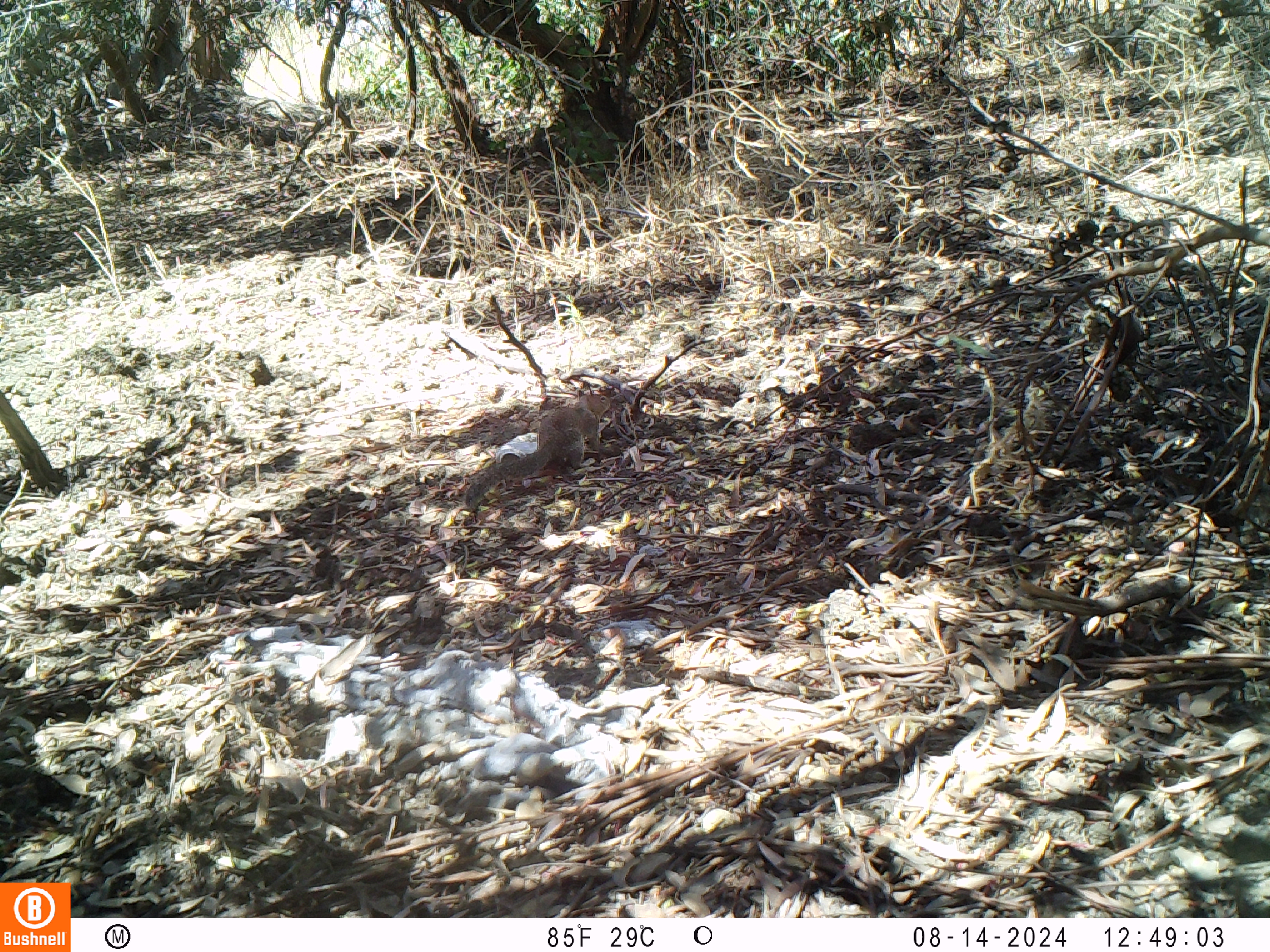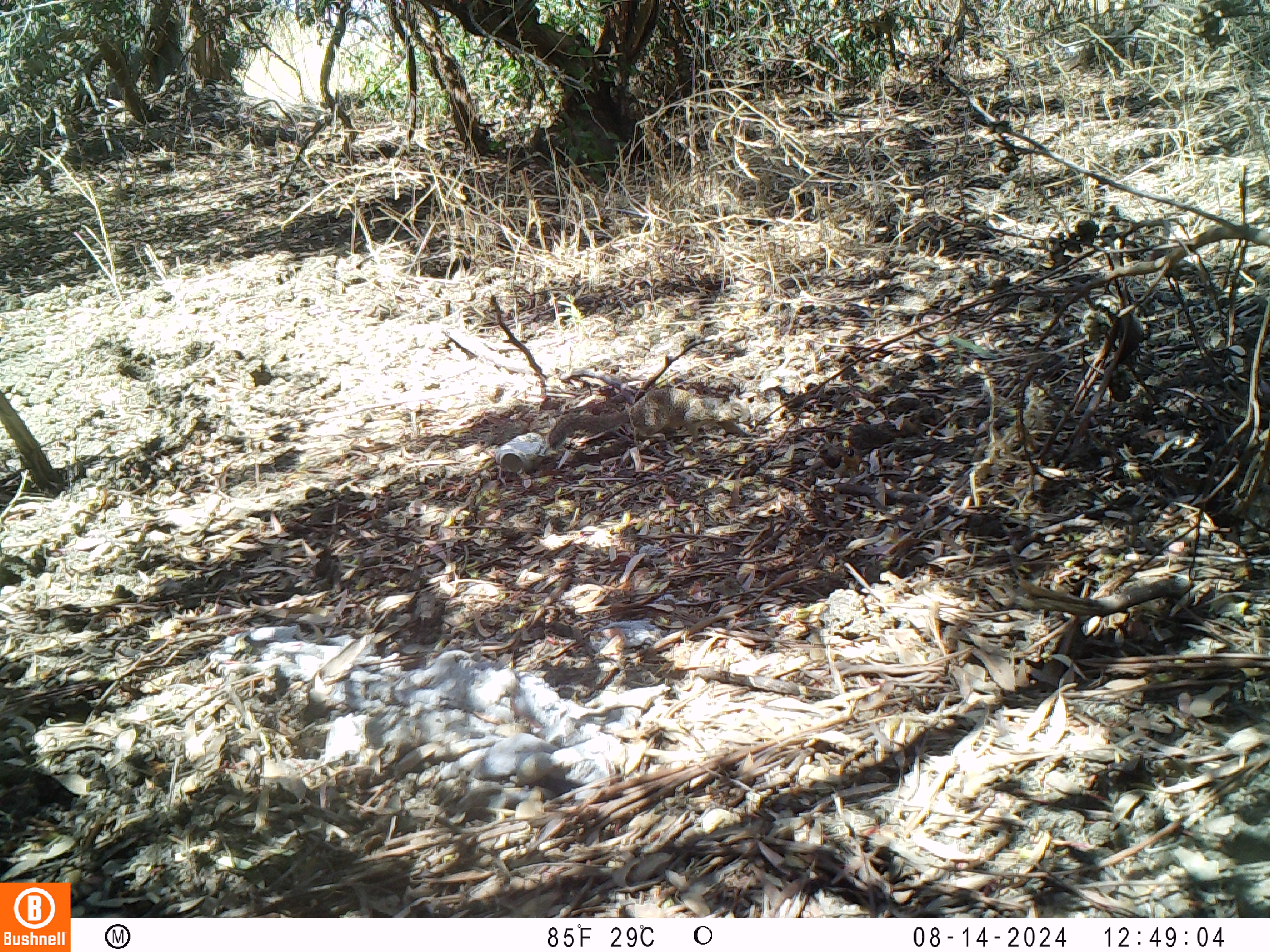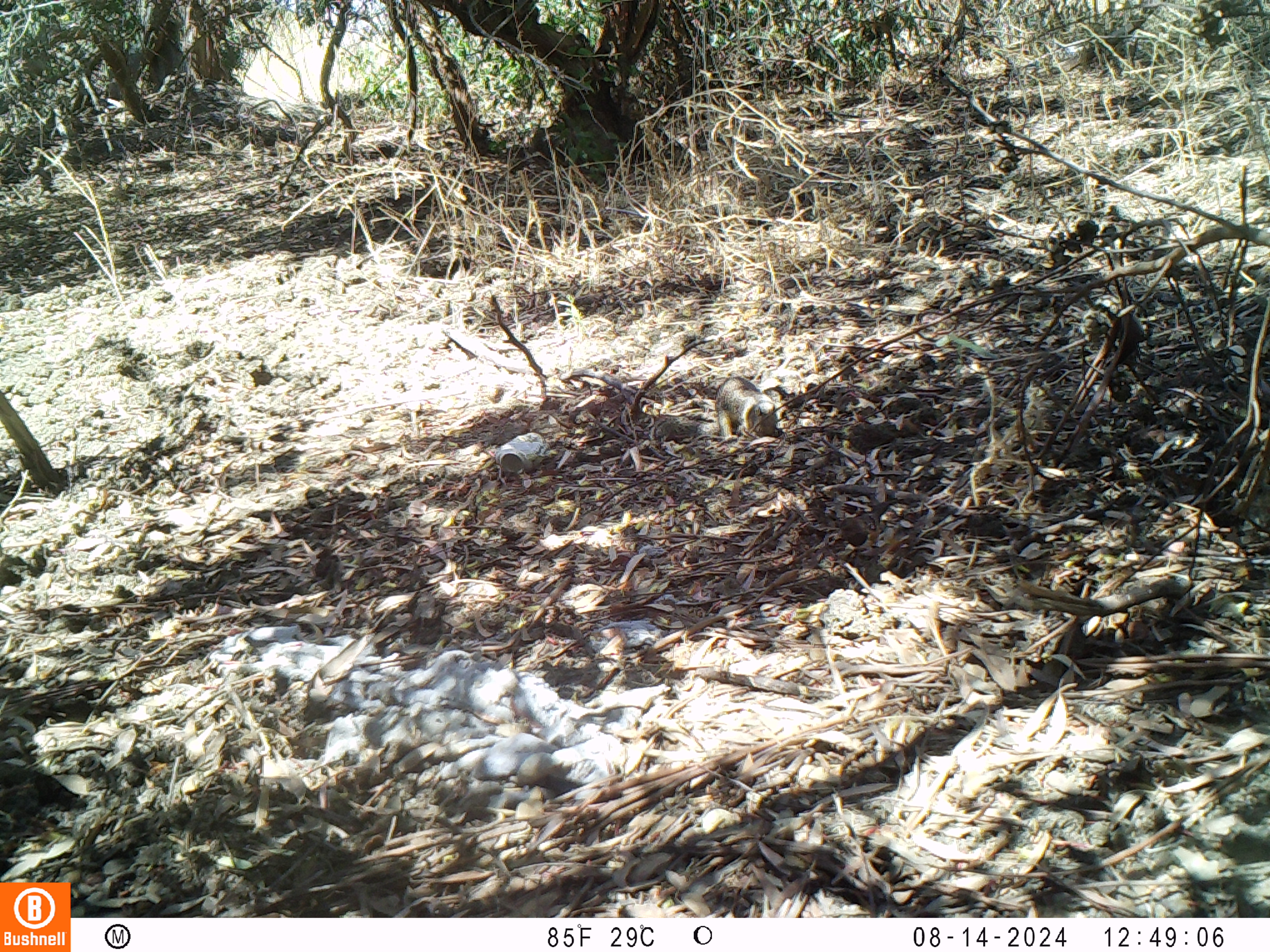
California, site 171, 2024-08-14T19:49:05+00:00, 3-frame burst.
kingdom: Animalia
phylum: Chordata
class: Mammalia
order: Rodentia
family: Sciuridae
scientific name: Sciuridae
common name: squirrel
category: unknown squirrel